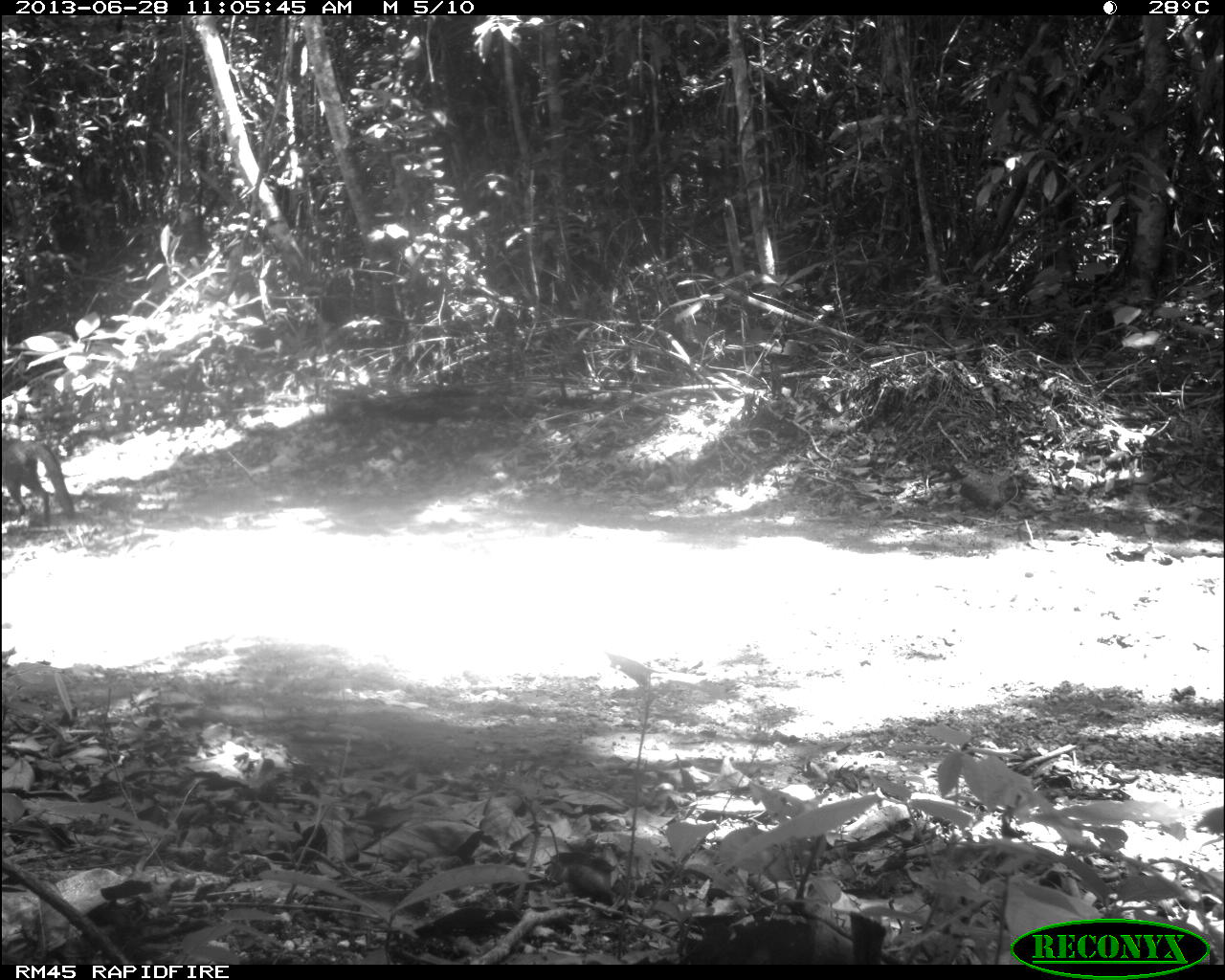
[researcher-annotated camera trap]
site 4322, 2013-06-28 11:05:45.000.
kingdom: Animalia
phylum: Chordata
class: Mammalia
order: Carnivora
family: Canidae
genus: Urocyon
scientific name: Urocyon cinereoargenteus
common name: gray fox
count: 1